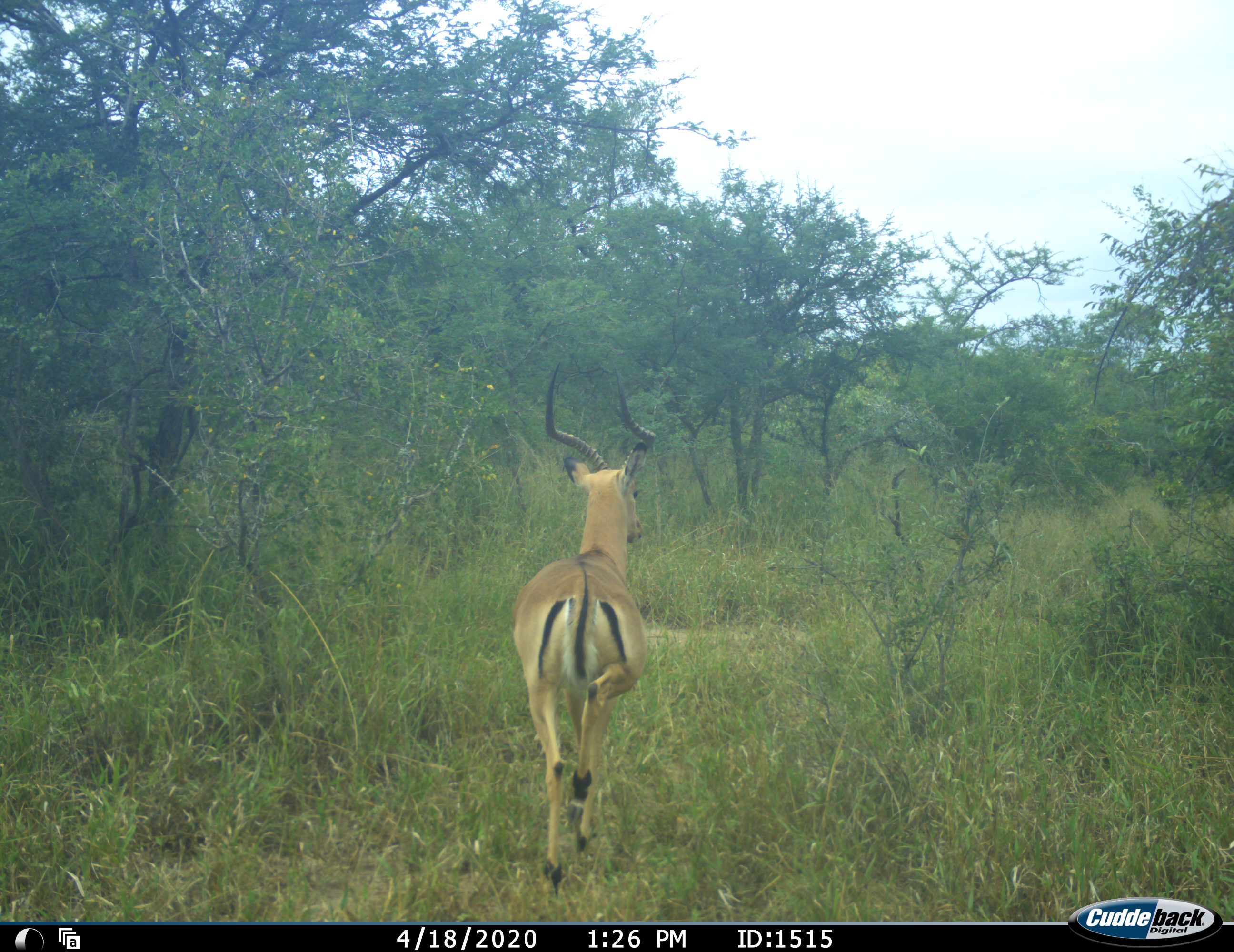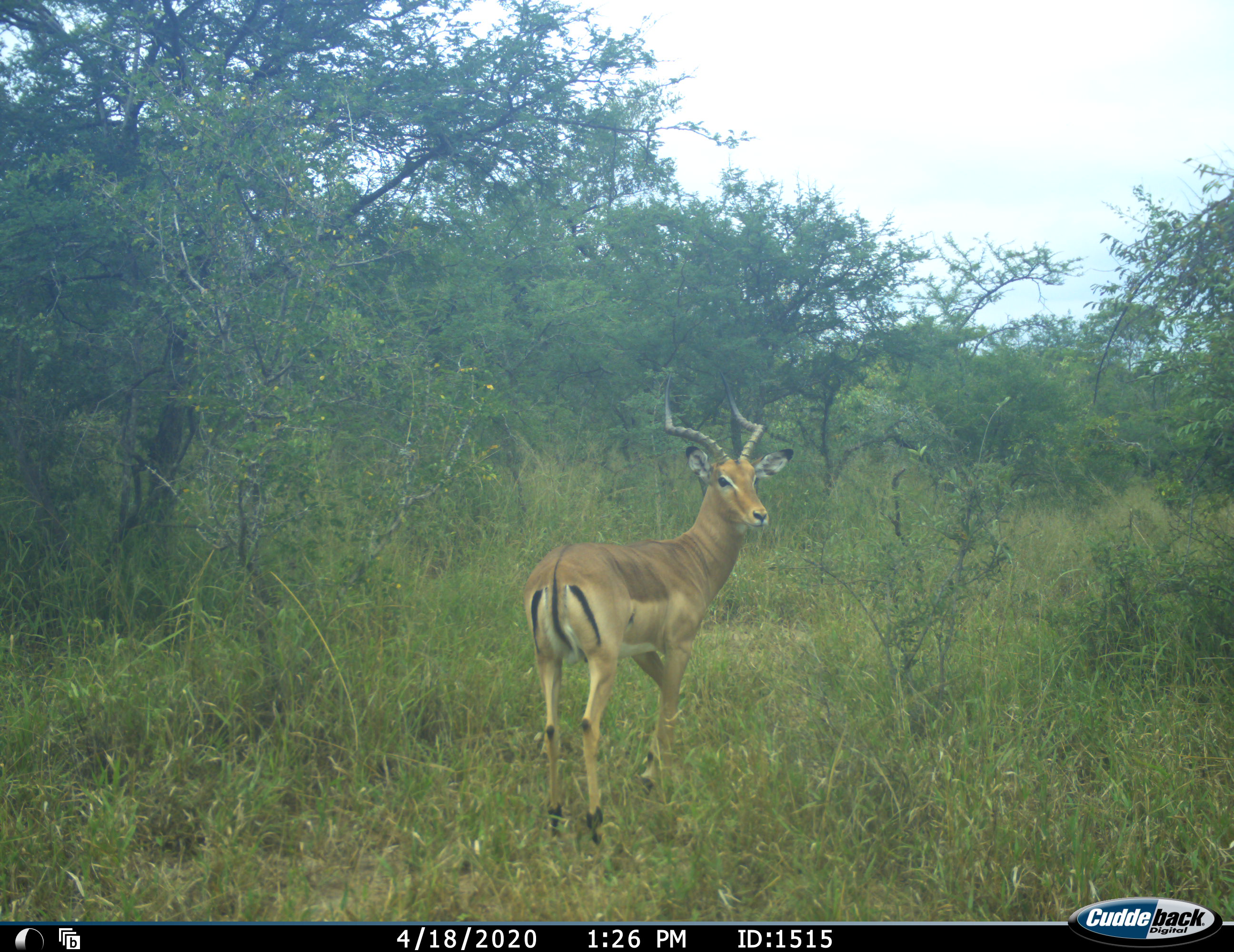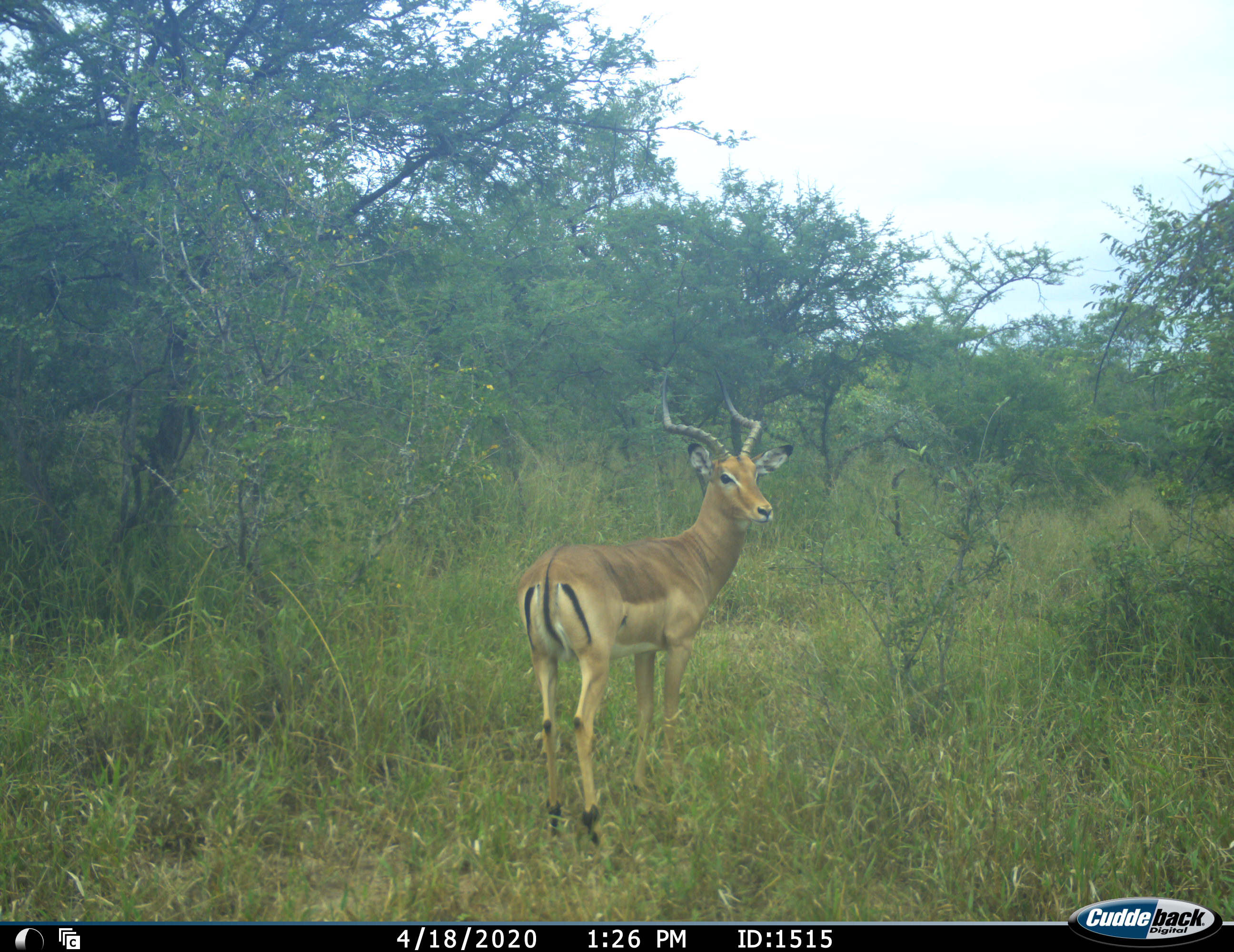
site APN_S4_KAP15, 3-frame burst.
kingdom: Animalia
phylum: Chordata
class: Mammalia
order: Artiodactyla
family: Bovidae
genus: Aepyceros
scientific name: Aepyceros melampus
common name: impala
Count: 1.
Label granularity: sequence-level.